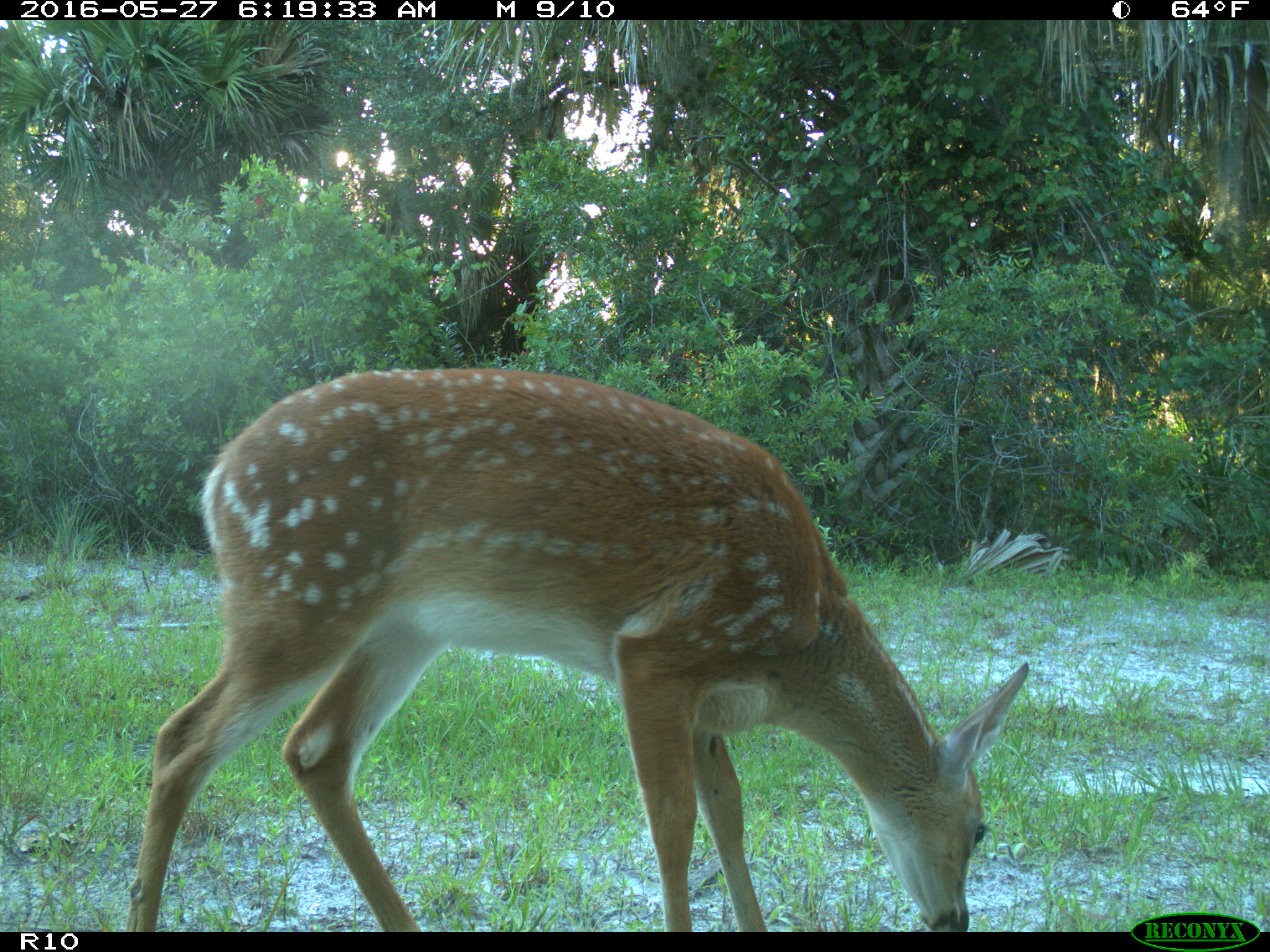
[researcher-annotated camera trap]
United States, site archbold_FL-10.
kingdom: Animalia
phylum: Chordata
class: Mammalia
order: Artiodactyla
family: Cervidae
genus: Odocoileus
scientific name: Odocoileus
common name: deer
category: unidentified deer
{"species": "unidentified deer (deer) (Odocoileus)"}